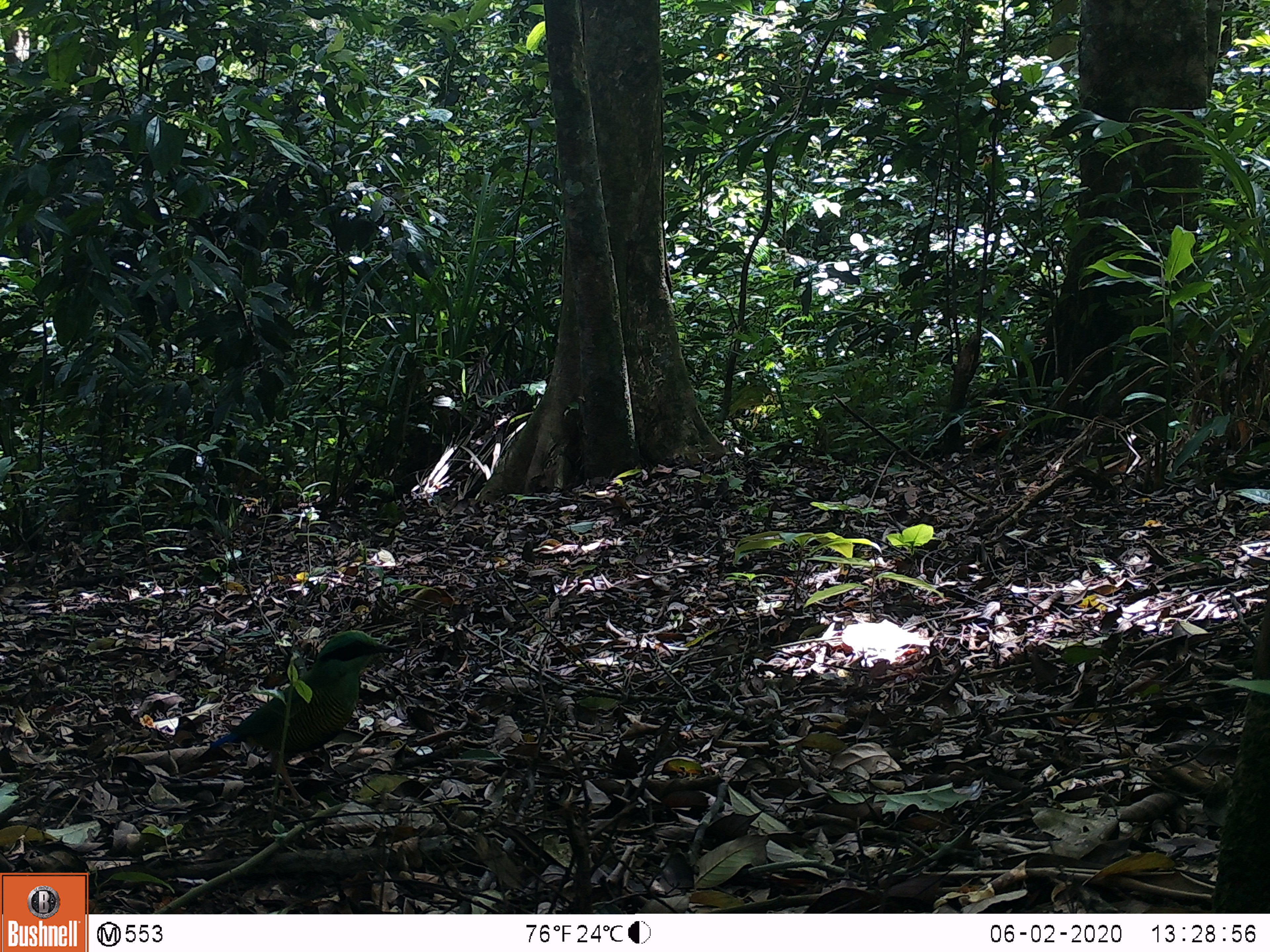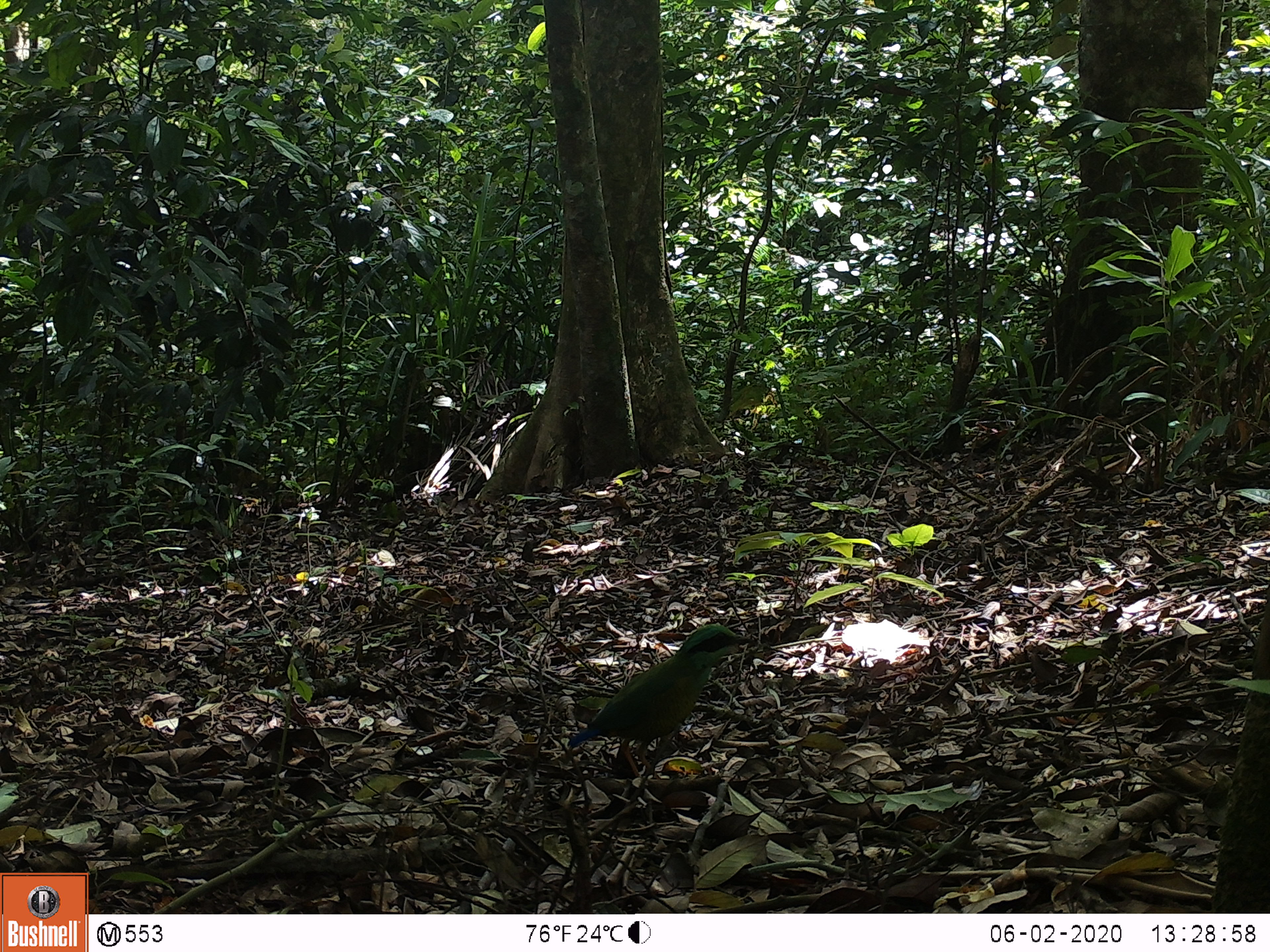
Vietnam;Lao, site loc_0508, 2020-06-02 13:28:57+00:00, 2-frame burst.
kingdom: Animalia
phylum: Chordata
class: Aves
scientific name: Aves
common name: bird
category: unidentified bird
Unidentified bird (bird) (Aves). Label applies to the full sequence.